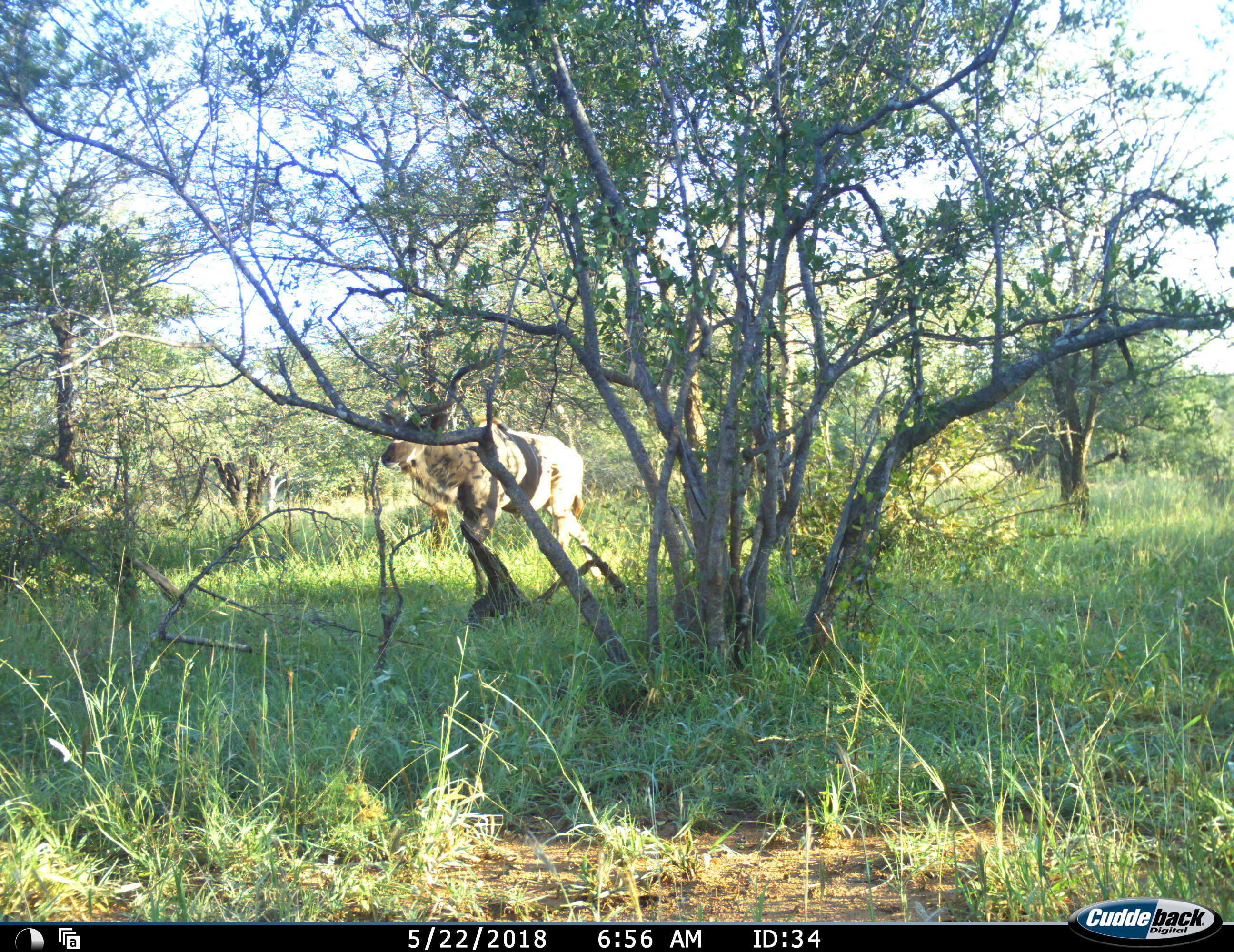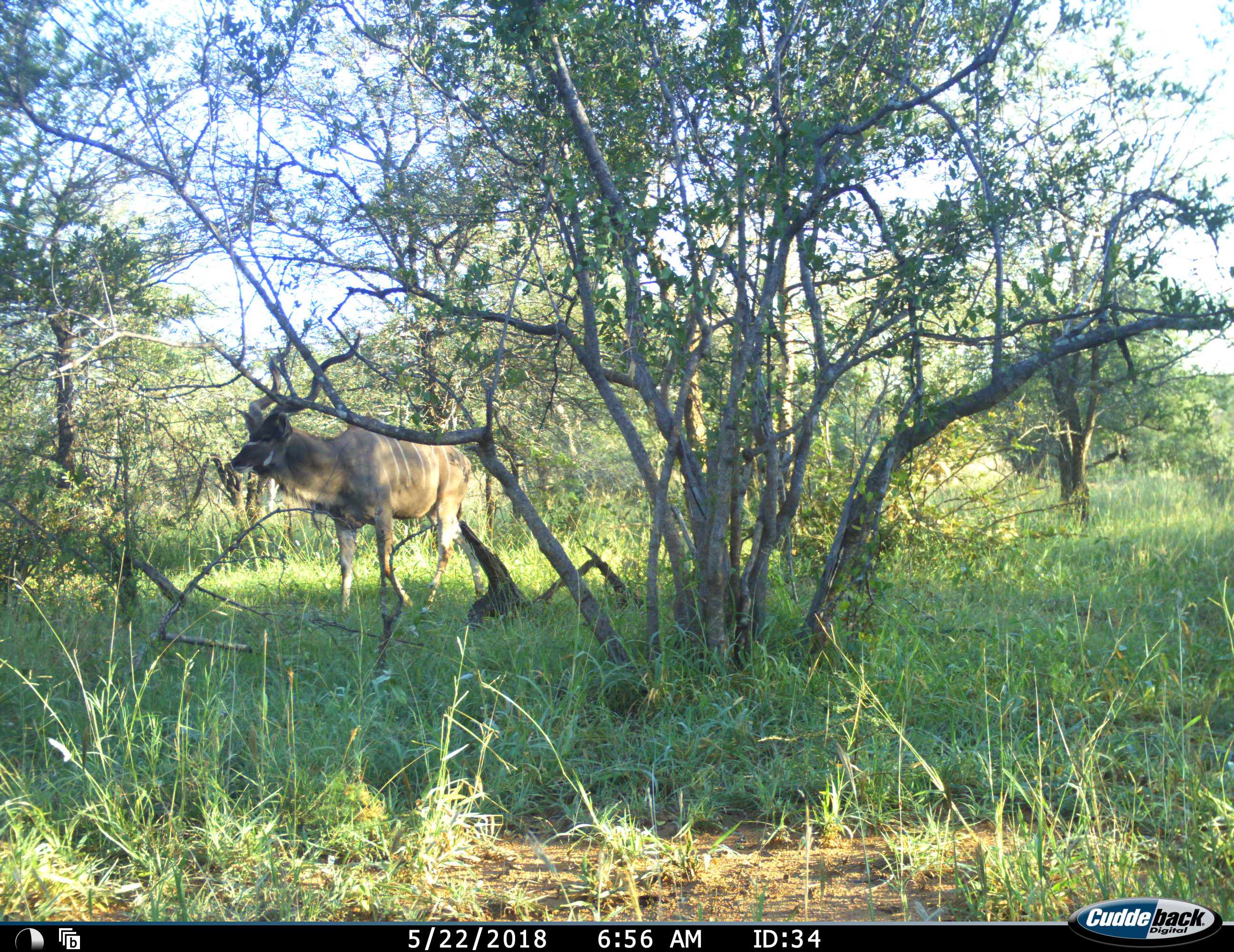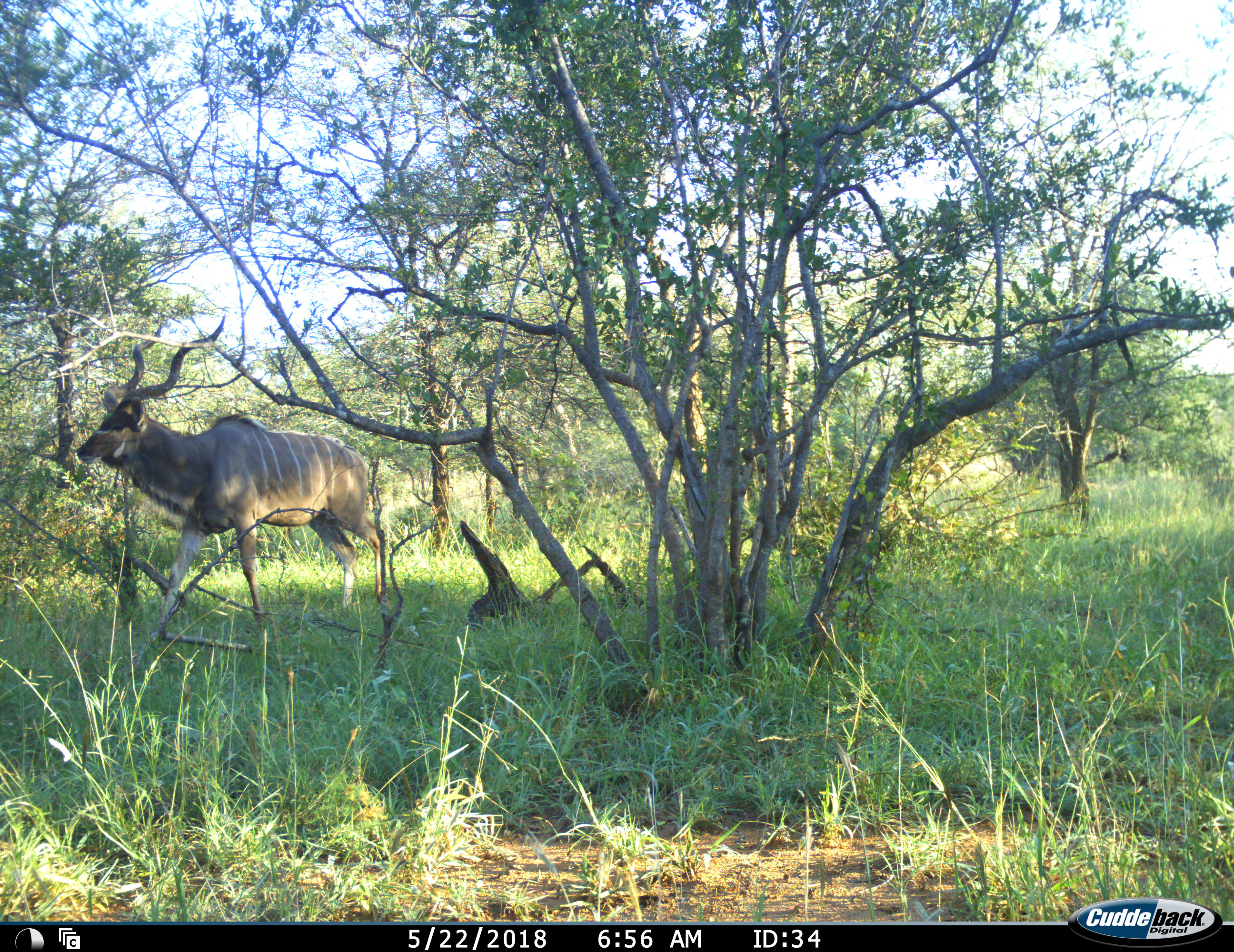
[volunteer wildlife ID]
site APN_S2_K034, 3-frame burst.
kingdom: Animalia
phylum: Chordata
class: Mammalia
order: Artiodactyla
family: Bovidae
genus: Tragelaphus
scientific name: Tragelaphus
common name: kudu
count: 1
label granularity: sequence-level